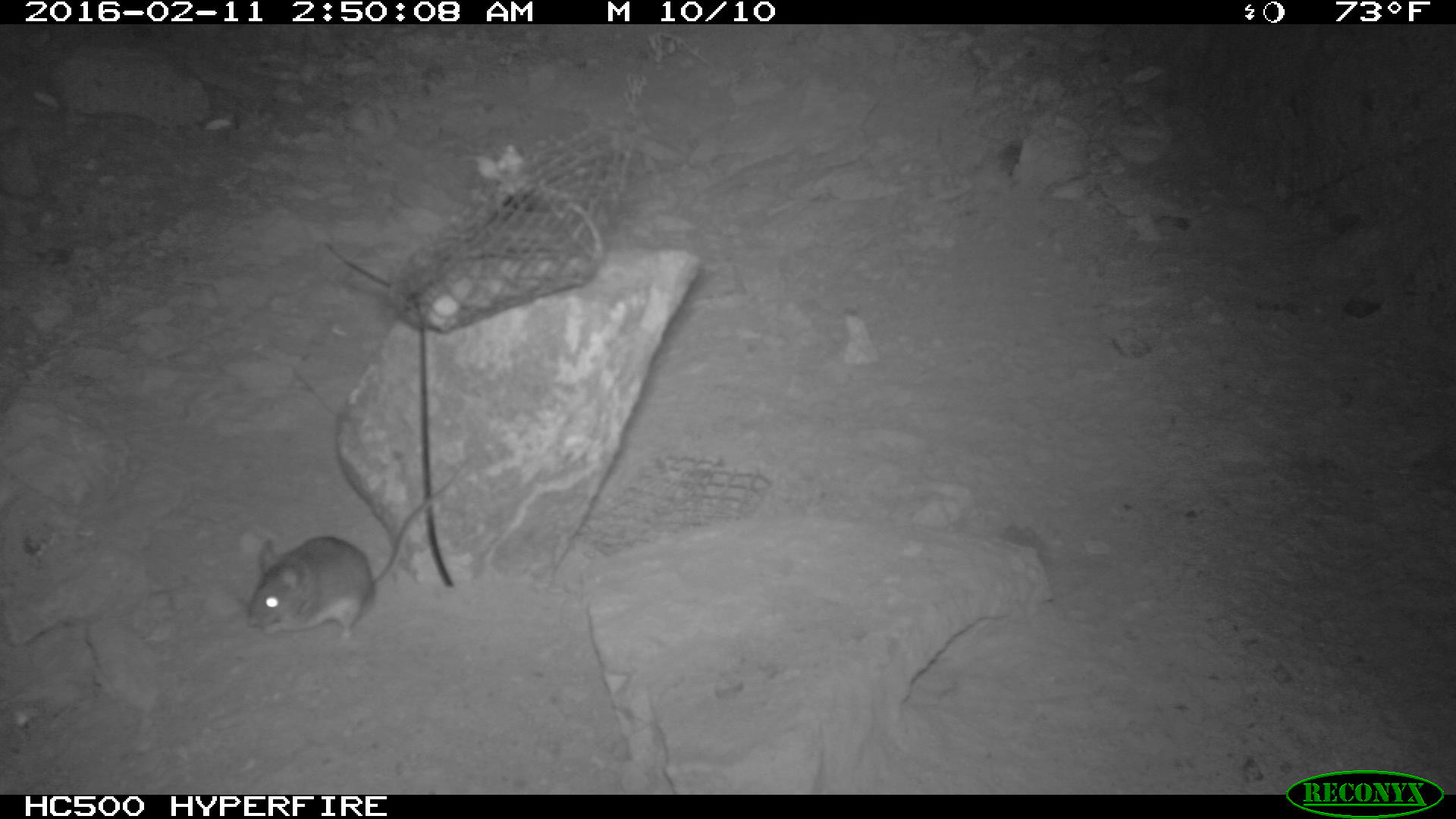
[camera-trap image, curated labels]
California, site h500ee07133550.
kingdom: Animalia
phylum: Chordata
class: Mammalia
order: Rodentia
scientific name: Rodentia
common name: rodent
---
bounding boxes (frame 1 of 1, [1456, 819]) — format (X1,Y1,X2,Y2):
rodent: (246,466,463,642)